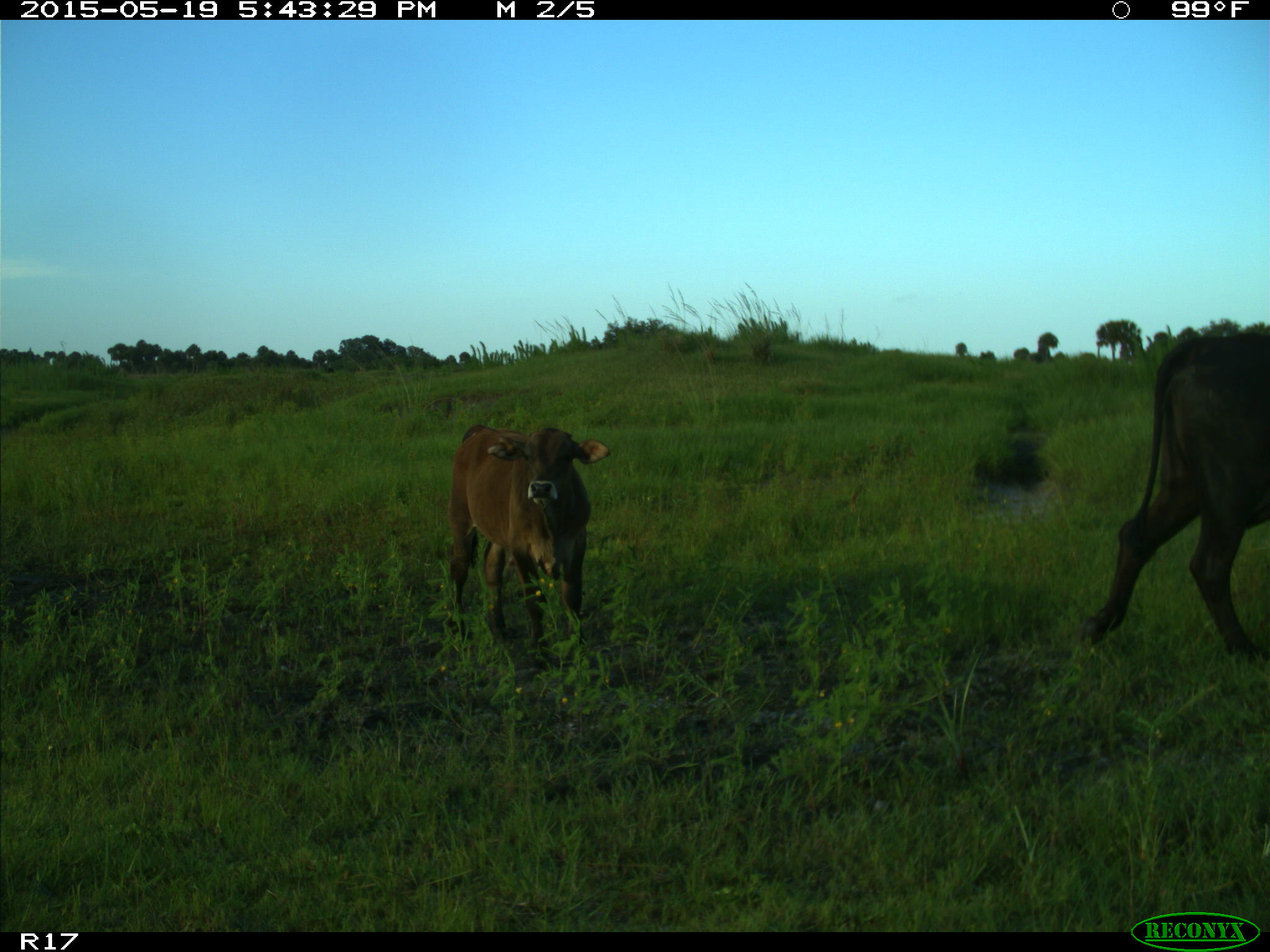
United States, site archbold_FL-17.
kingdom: Animalia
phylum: Chordata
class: Mammalia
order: Artiodactyla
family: Bovidae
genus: Bos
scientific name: Bos taurus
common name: domestic cow